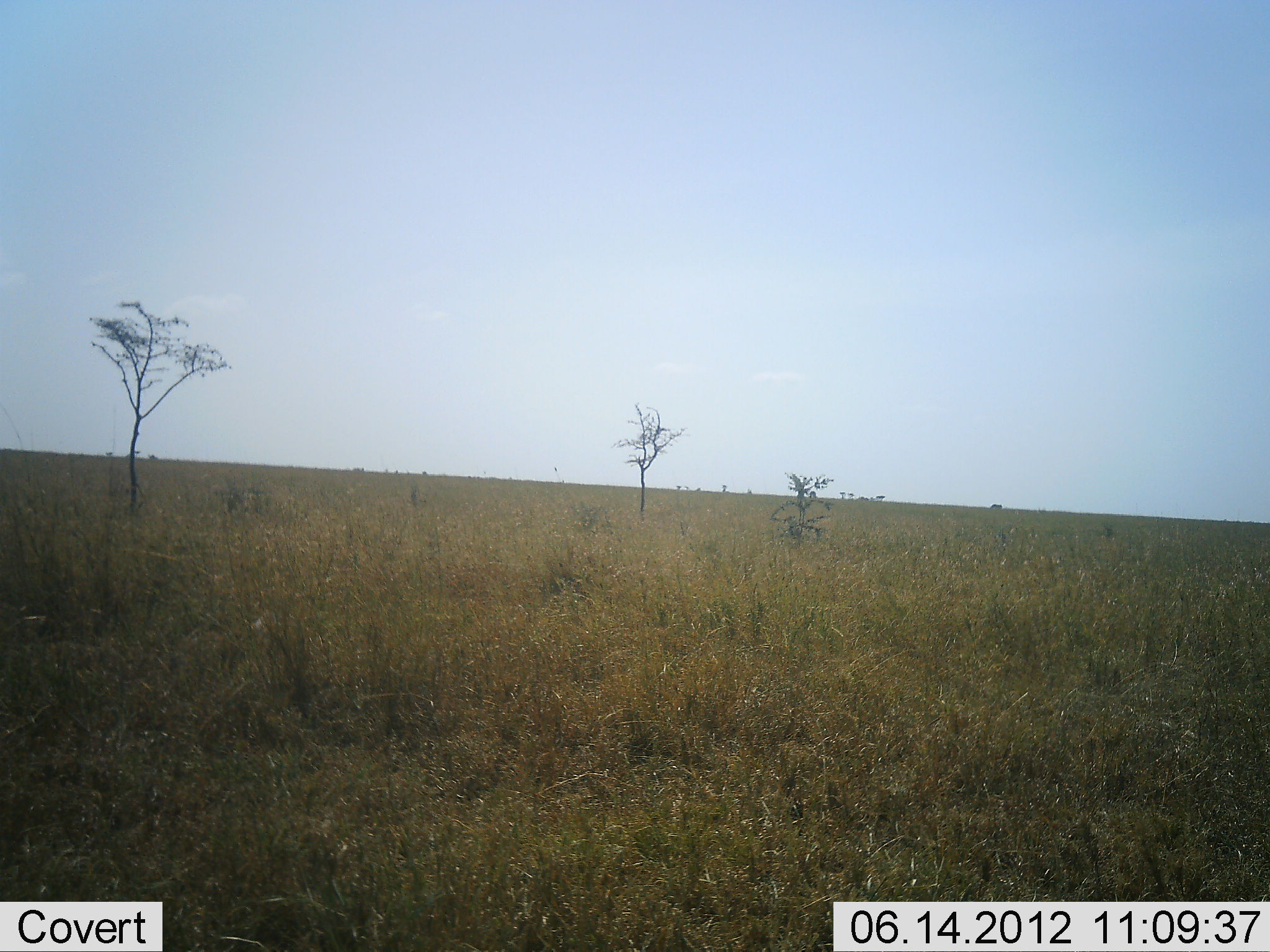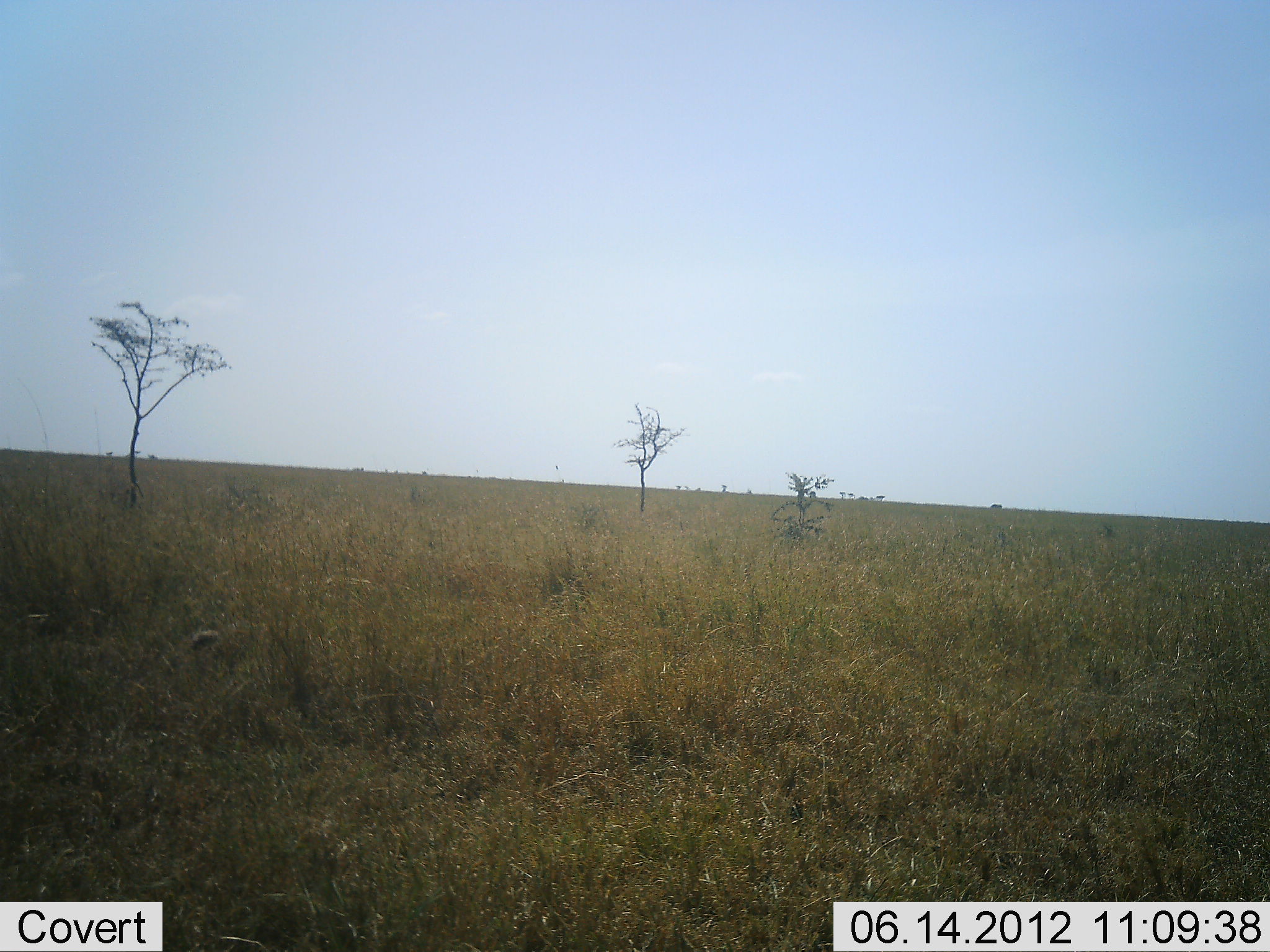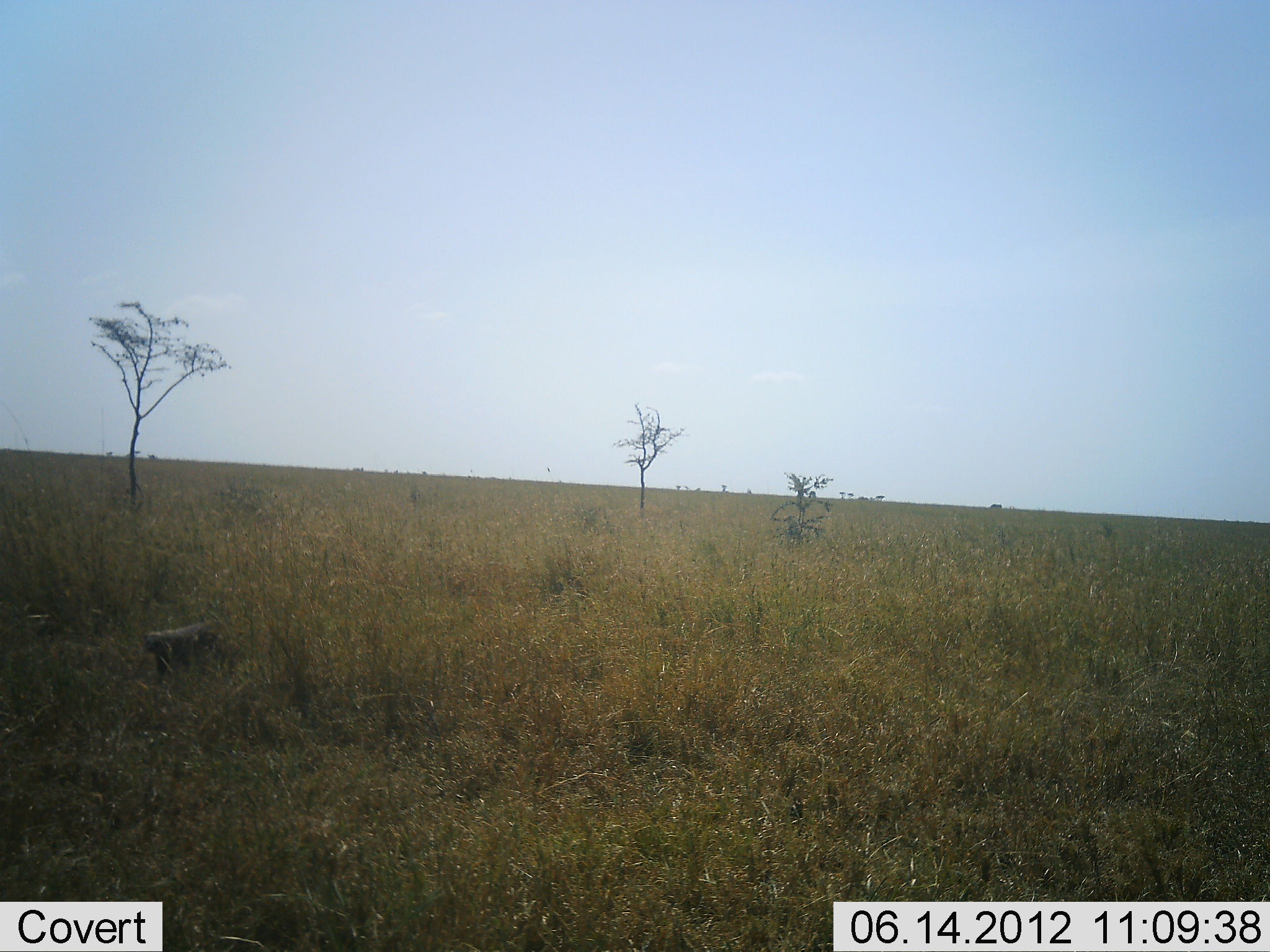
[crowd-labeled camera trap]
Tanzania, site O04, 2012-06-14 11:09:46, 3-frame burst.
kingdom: Animalia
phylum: Chordata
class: Mammalia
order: Carnivora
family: Mustelidae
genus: Mellivora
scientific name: Mellivora capensis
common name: honey badger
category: honeybadger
Honeybadger (honey badger) (Mellivora capensis), count 1. Behavior (volunteer vote fractions): standing 0%, resting 0%, moving 100%, interacting 0%. Young present (vote fraction): 0%. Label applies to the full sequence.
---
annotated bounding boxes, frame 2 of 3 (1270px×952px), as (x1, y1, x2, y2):
animal: (189, 626, 228, 652)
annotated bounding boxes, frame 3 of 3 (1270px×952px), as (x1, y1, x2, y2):
animal: (144, 622, 242, 684)